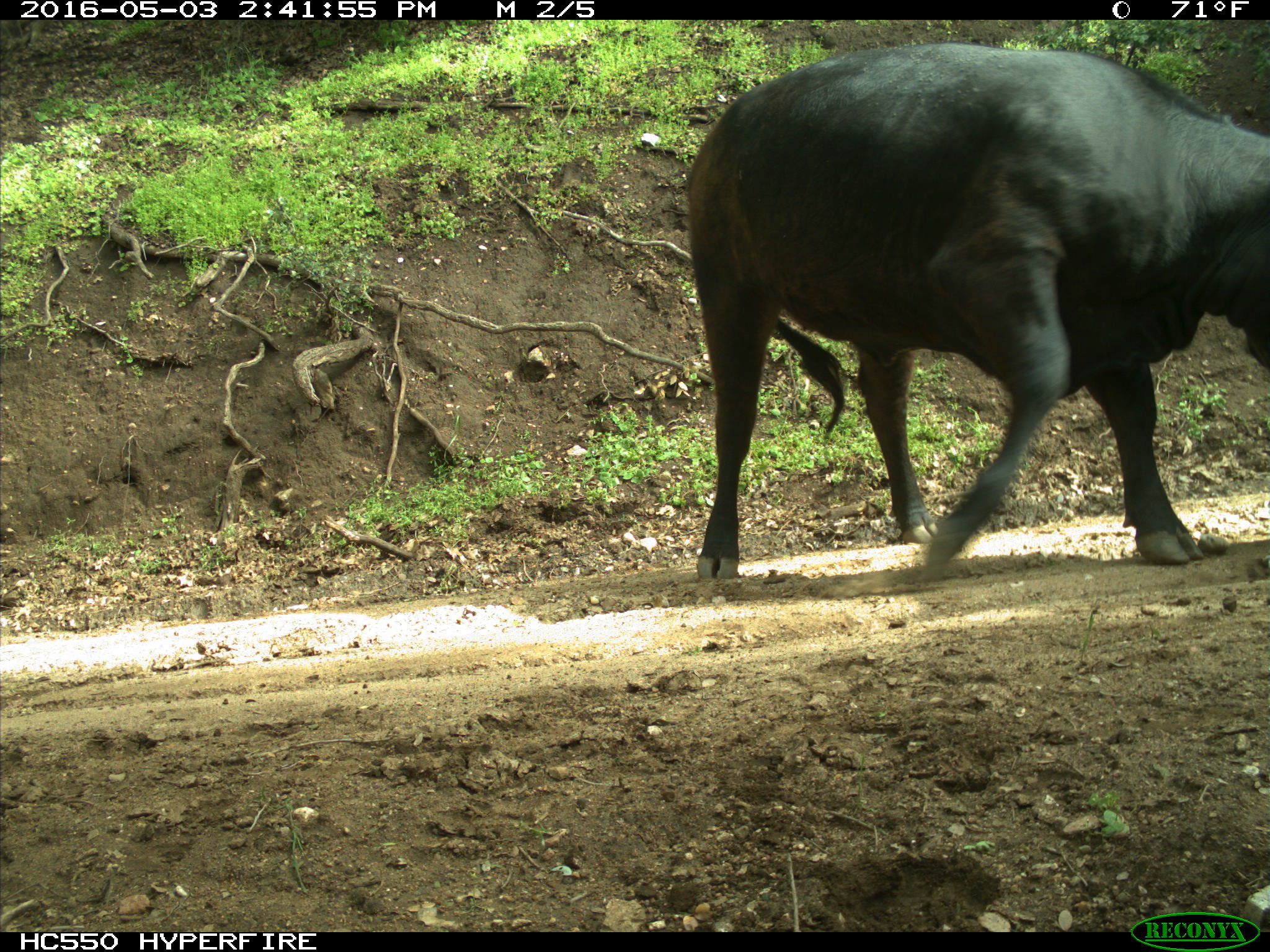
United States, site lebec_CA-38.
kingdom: Animalia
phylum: Chordata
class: Mammalia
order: Artiodactyla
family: Bovidae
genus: Bos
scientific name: Bos taurus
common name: domestic cow